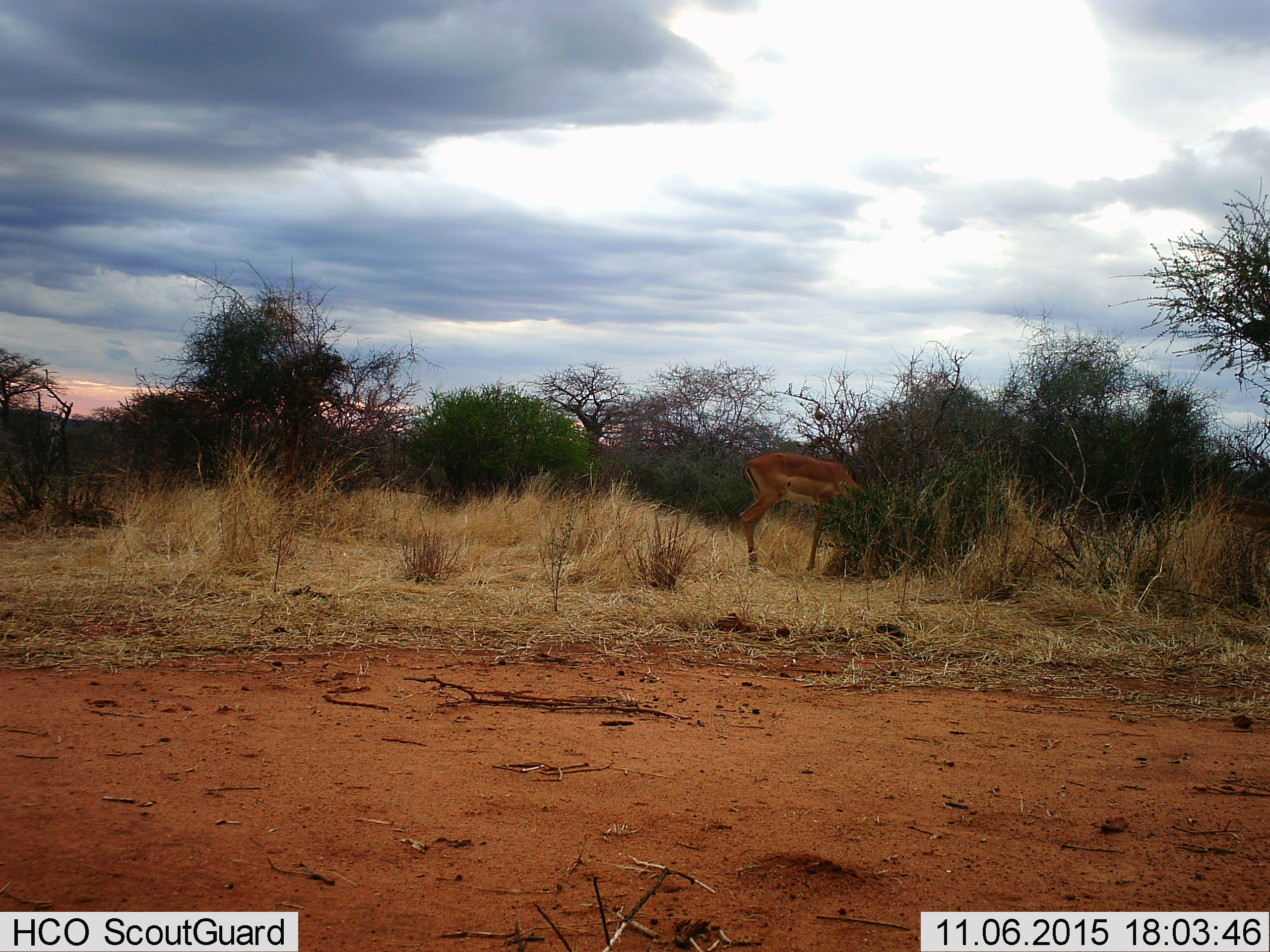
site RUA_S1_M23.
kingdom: Animalia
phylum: Chordata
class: Mammalia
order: Artiodactyla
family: Bovidae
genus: Aepyceros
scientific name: Aepyceros melampus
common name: impala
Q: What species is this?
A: Impala (Aepyceros melampus).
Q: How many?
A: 1.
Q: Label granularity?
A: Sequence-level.